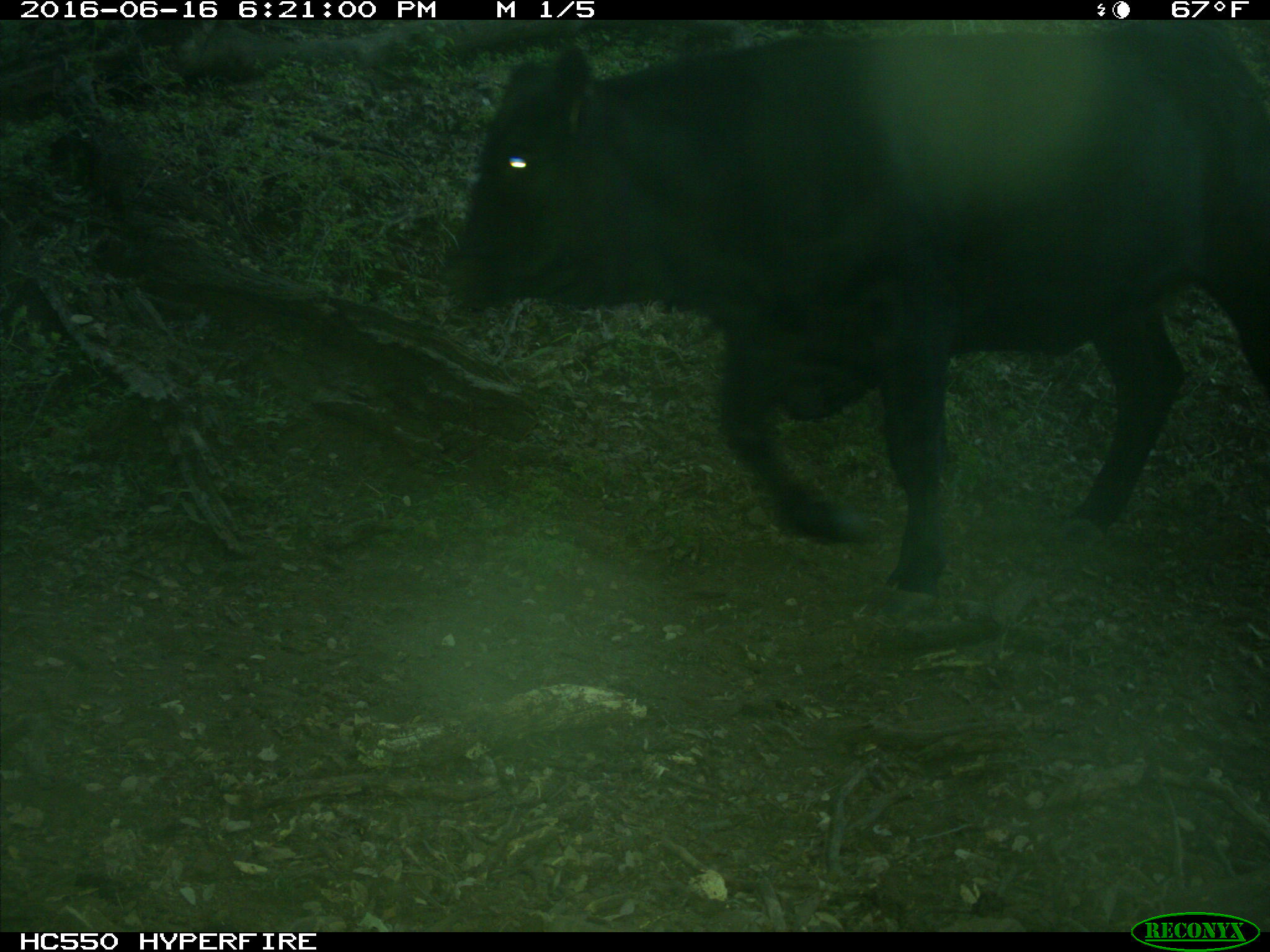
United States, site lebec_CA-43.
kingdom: Animalia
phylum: Chordata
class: Mammalia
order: Artiodactyla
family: Bovidae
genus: Bos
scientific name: Bos taurus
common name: domestic cow